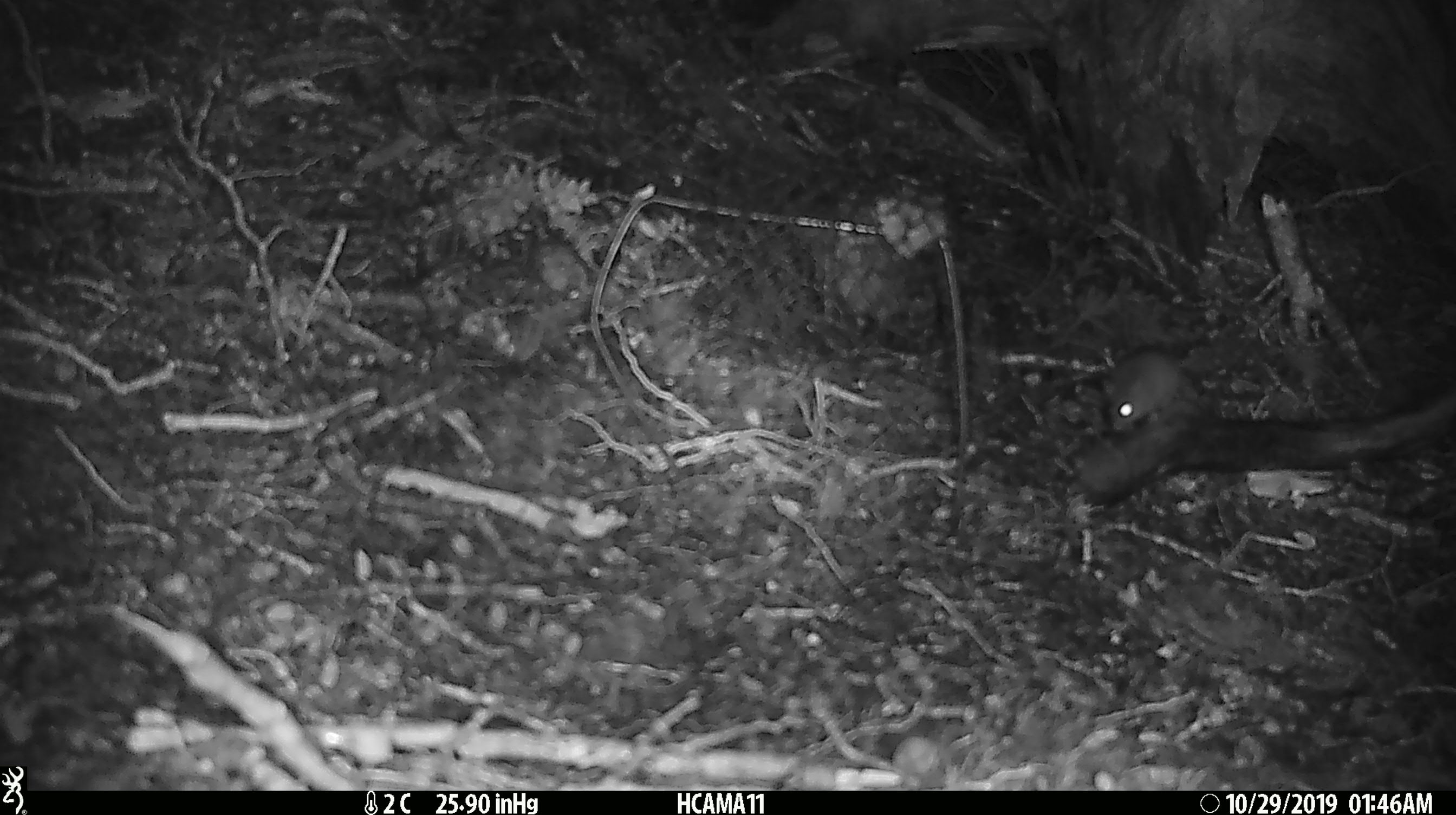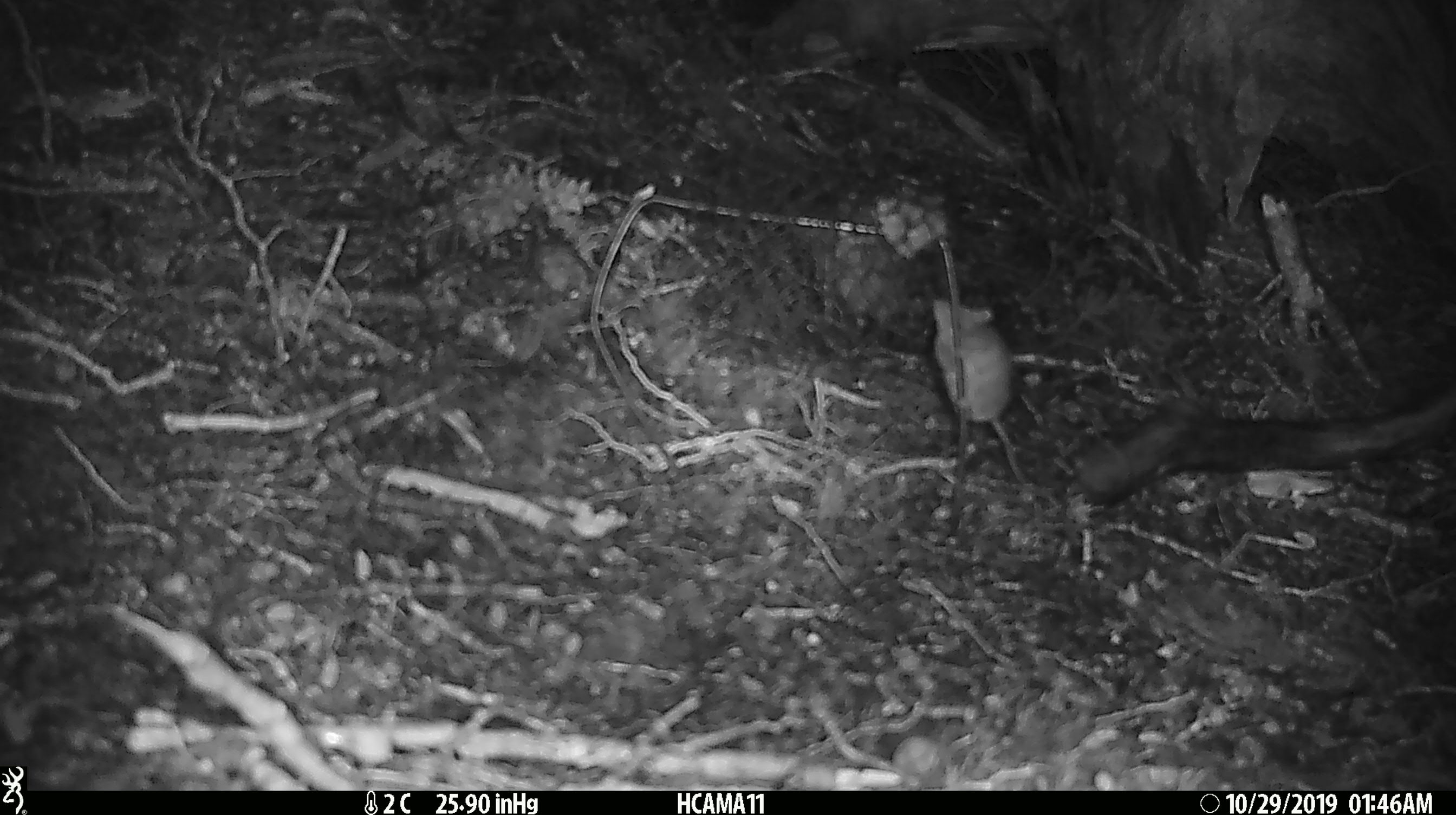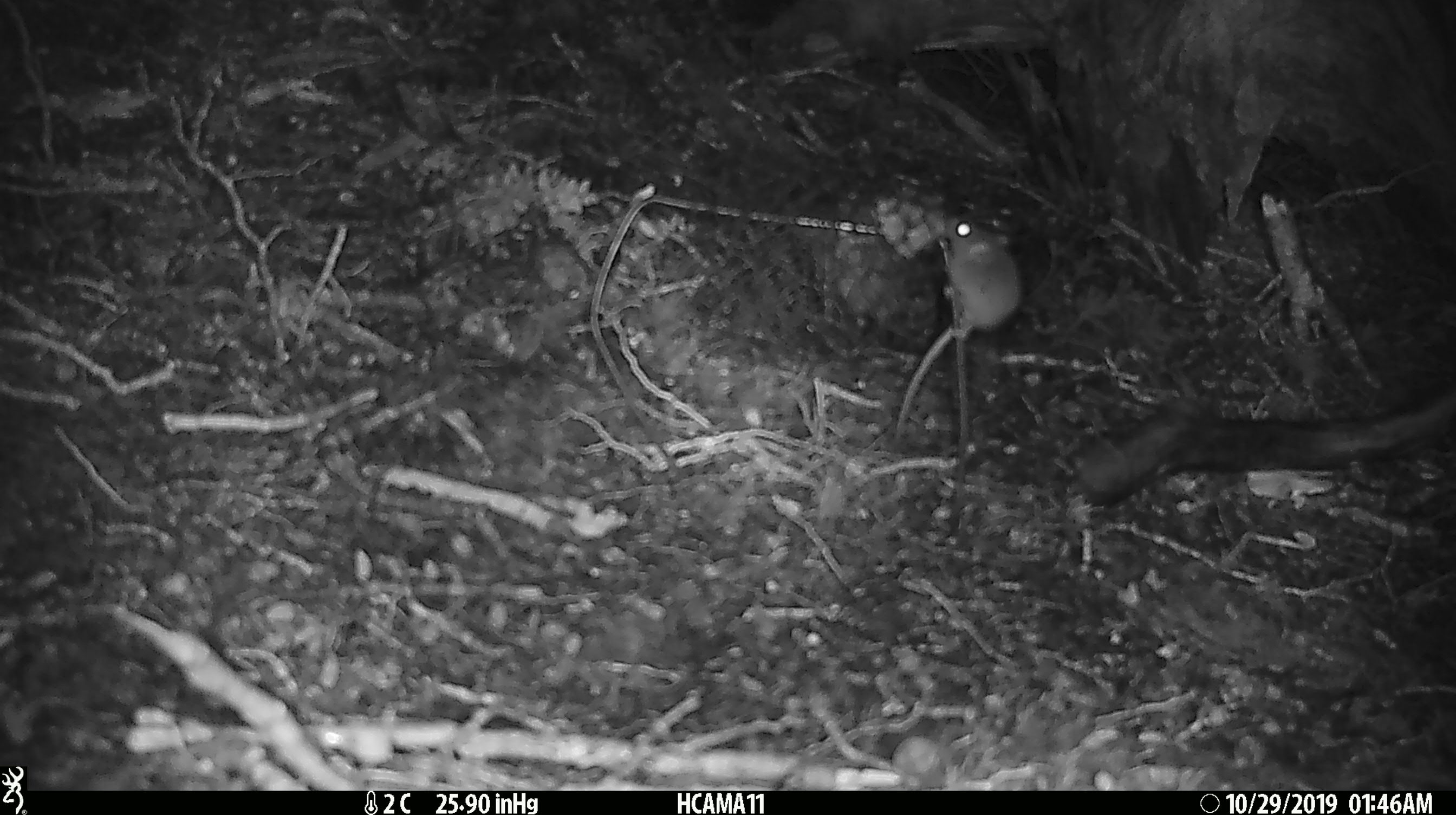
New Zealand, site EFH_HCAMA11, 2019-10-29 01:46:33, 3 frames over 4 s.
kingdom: Animalia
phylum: Chordata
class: Mammalia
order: Rodentia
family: Muridae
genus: Mus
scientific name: Mus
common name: mouse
Mouse (Mus).